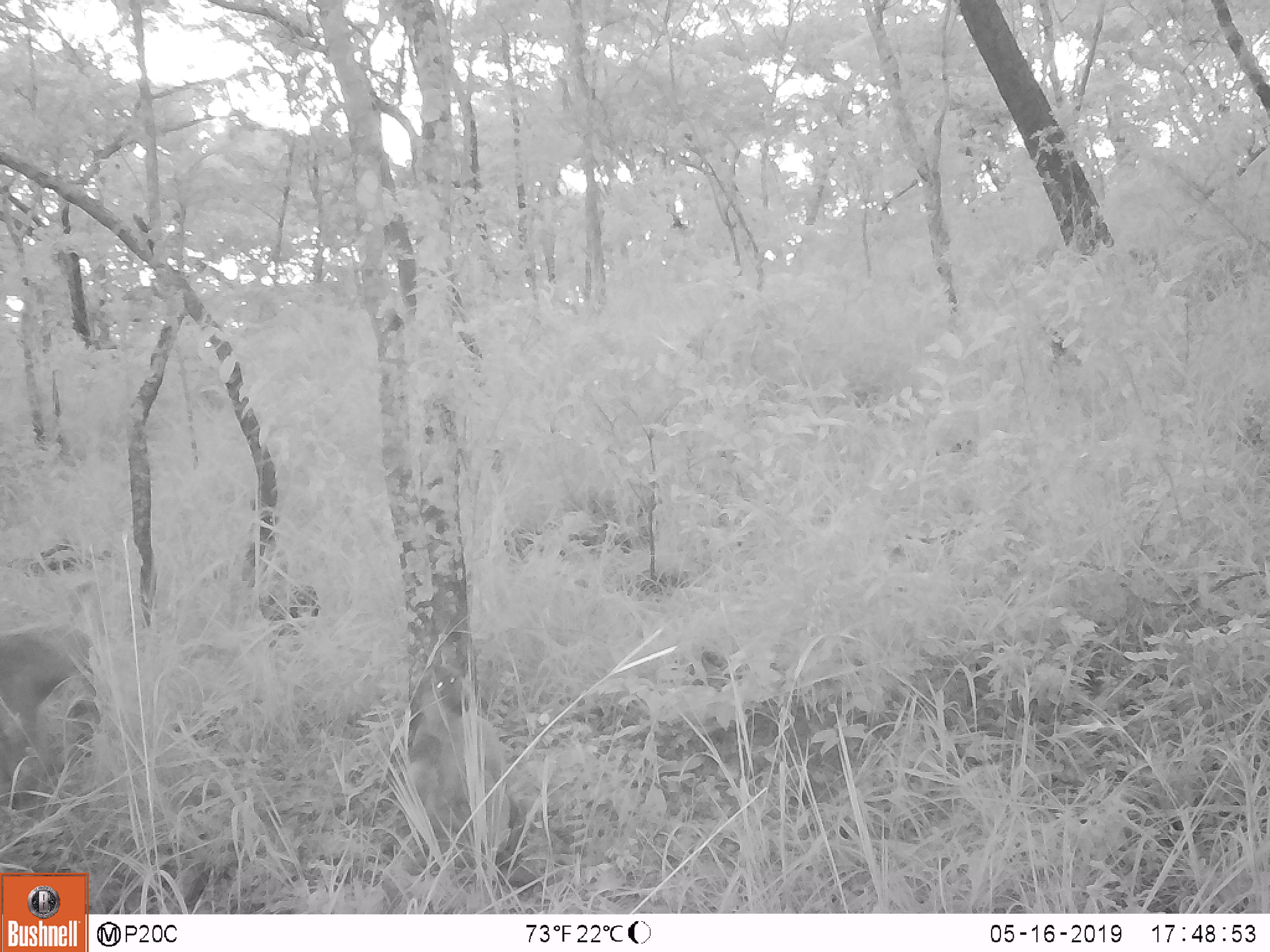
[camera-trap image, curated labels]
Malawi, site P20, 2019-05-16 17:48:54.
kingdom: Animalia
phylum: Chordata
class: Mammalia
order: Primates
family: Cercopithecidae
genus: Papio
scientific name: Papio cynocephalus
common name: yellow baboon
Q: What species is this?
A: Yellow baboon (Papio cynocephalus).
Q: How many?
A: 1.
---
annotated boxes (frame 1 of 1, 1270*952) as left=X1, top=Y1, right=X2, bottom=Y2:
yellow baboon: left=0, top=572, right=122, bottom=796